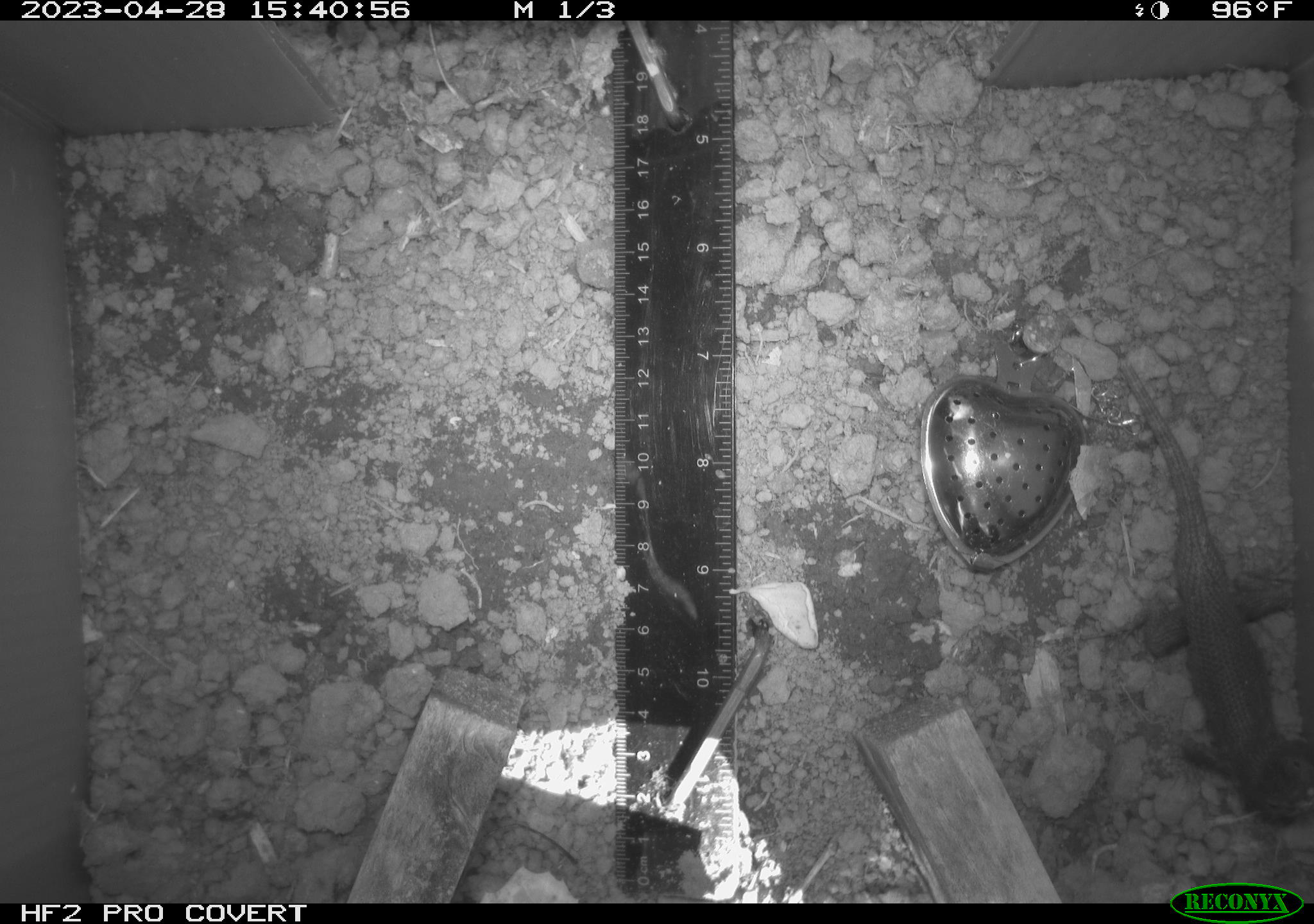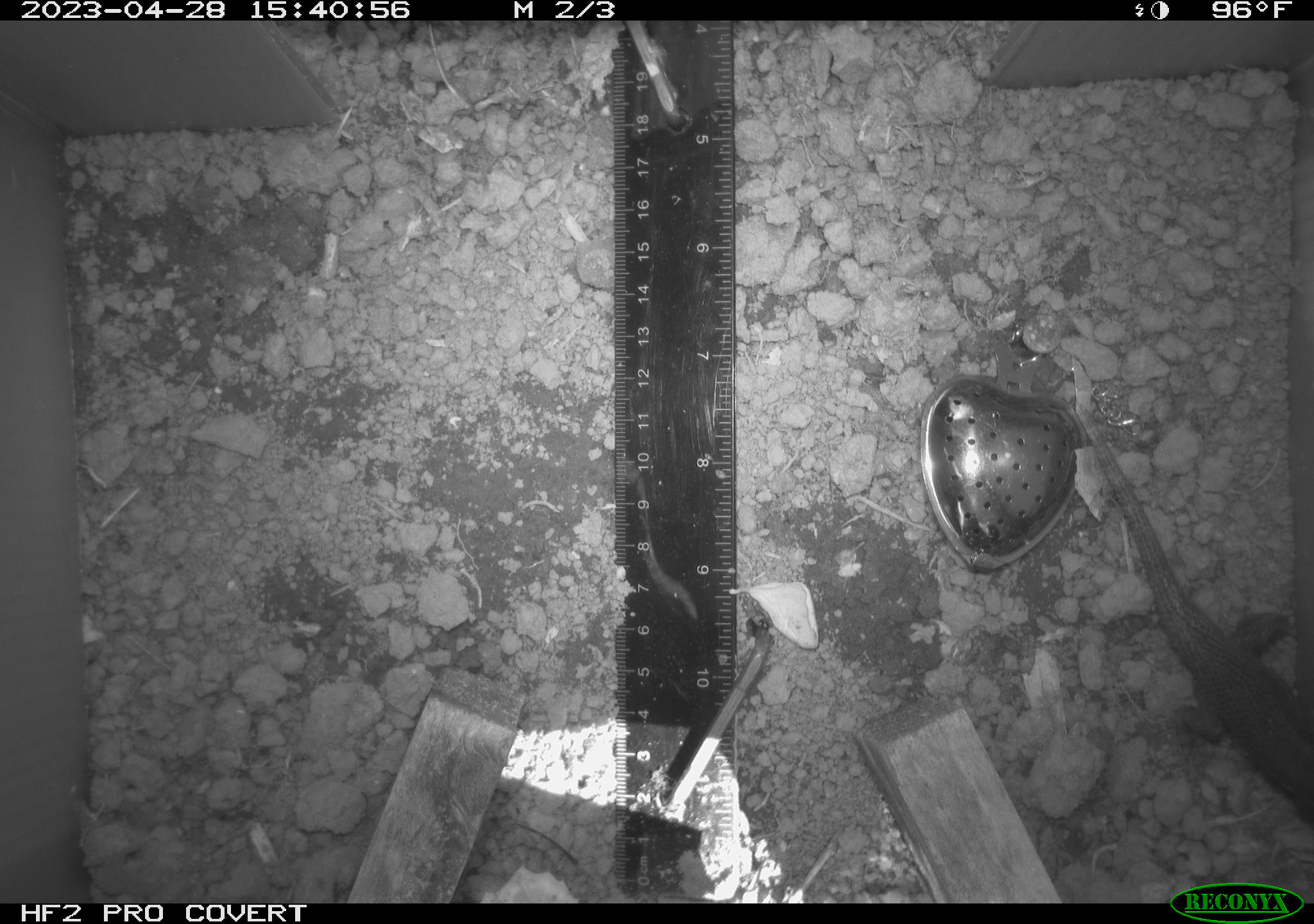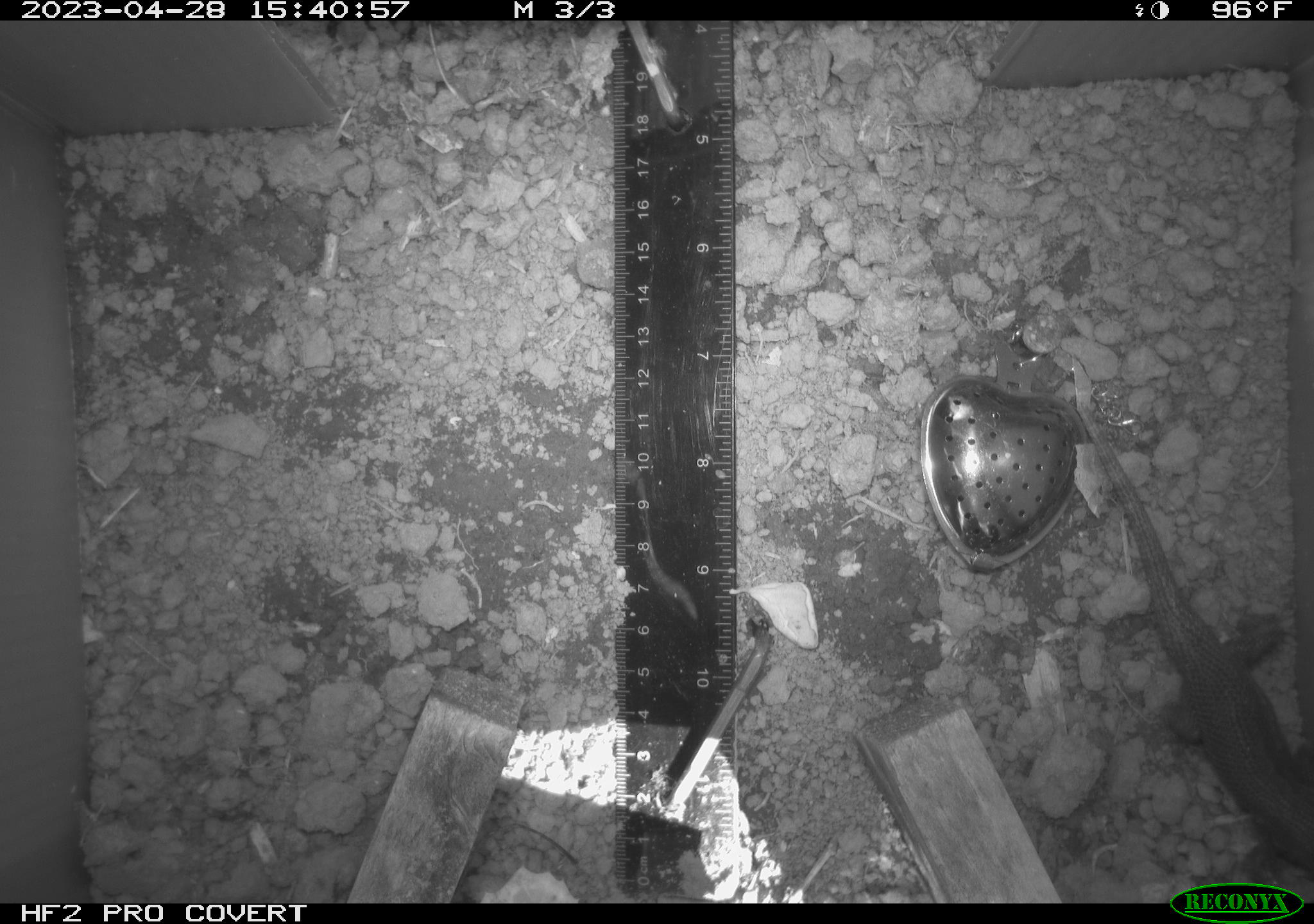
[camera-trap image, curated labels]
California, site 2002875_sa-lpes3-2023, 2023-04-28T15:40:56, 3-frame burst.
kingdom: Animalia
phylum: Chordata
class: Reptilia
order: Squamata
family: Phrynosomatidae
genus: Sceloporus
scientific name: Sceloporus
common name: spiny lizards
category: sceloporus species